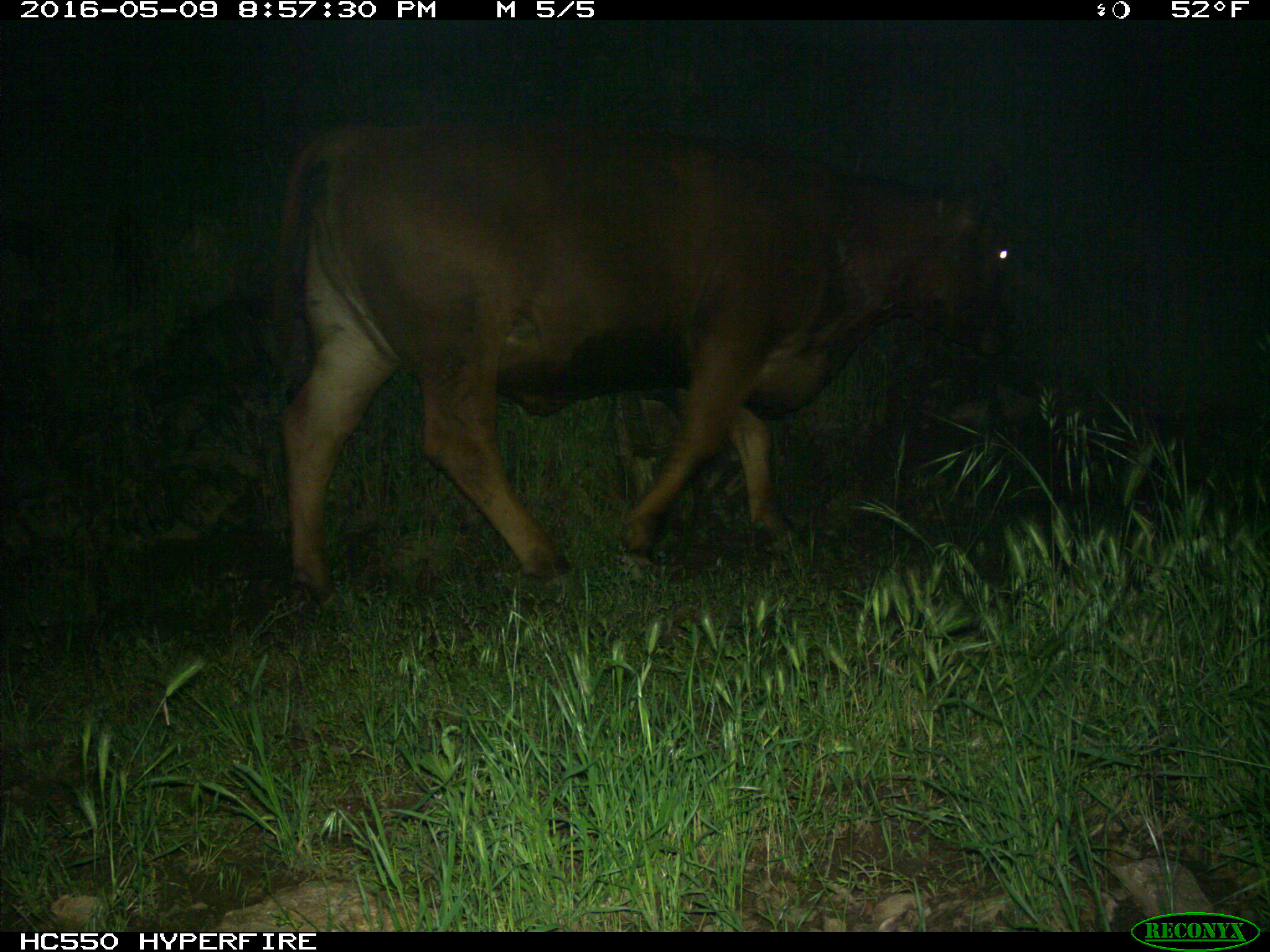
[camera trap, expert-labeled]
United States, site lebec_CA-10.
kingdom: Animalia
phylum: Chordata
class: Mammalia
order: Artiodactyla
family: Bovidae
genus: Bos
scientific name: Bos taurus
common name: domestic cow